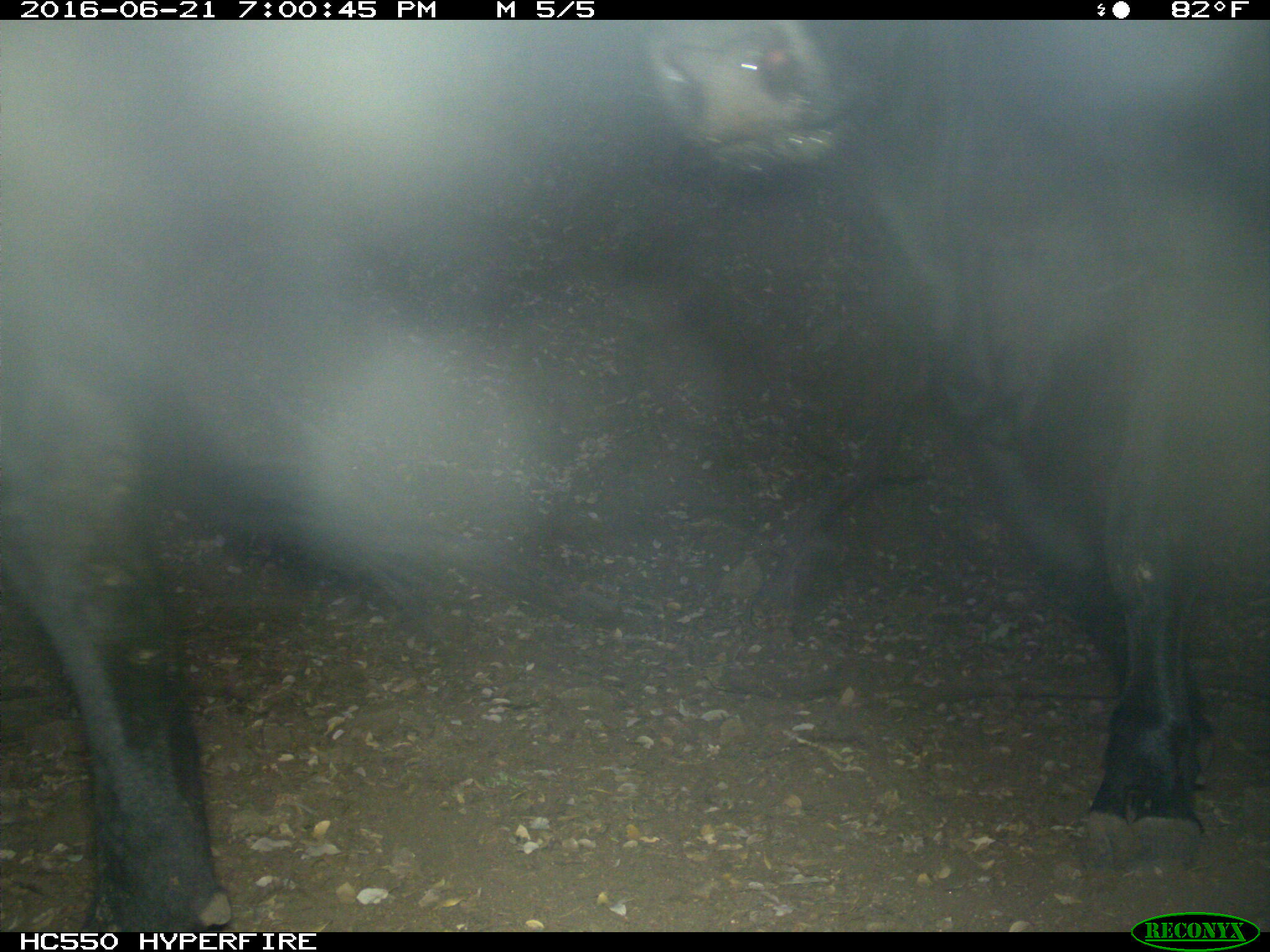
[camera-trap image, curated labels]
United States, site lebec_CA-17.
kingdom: Animalia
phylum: Chordata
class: Mammalia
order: Artiodactyla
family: Bovidae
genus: Bos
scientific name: Bos taurus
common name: domestic cow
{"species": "Bos taurus (domestic cow)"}